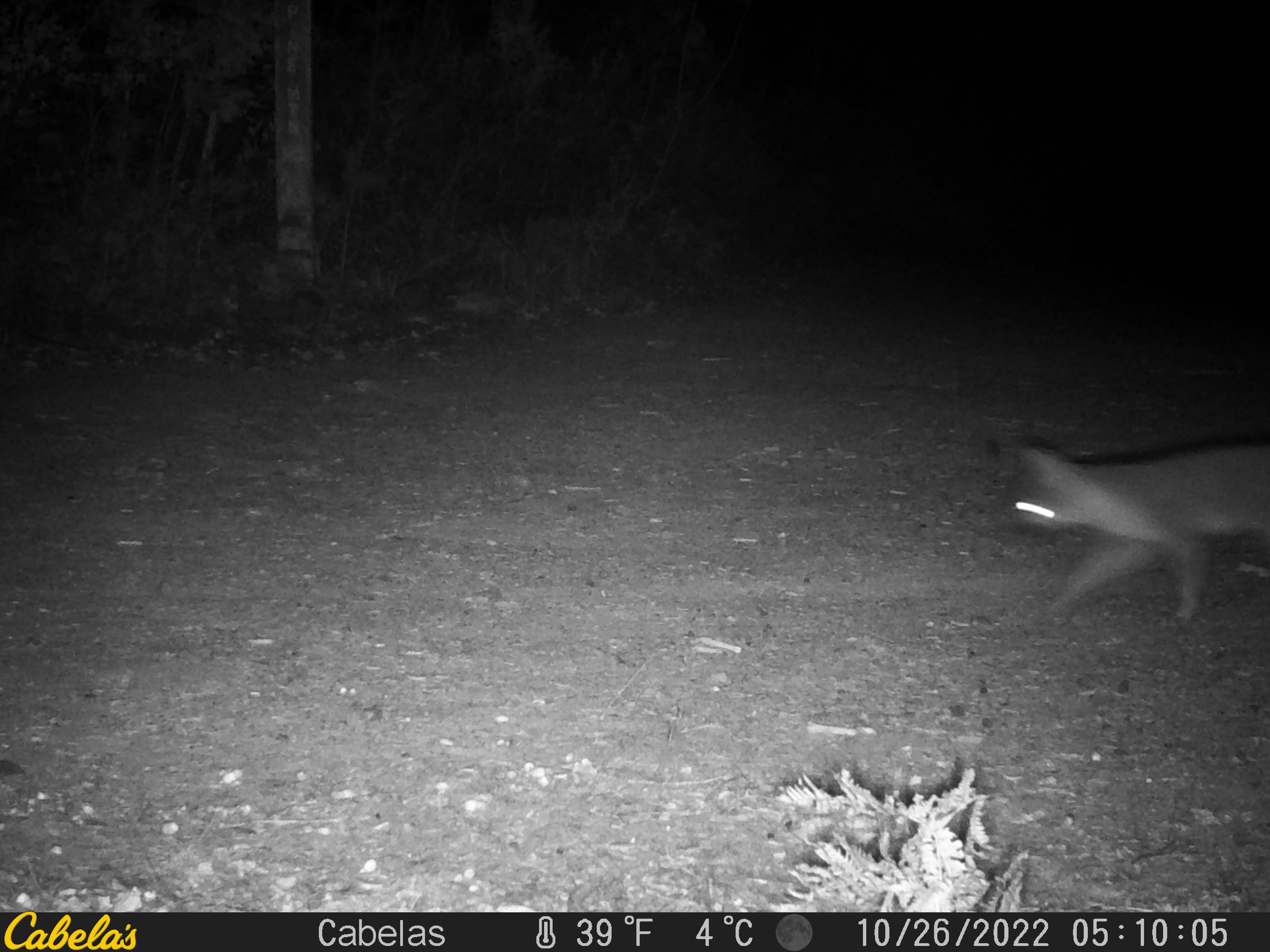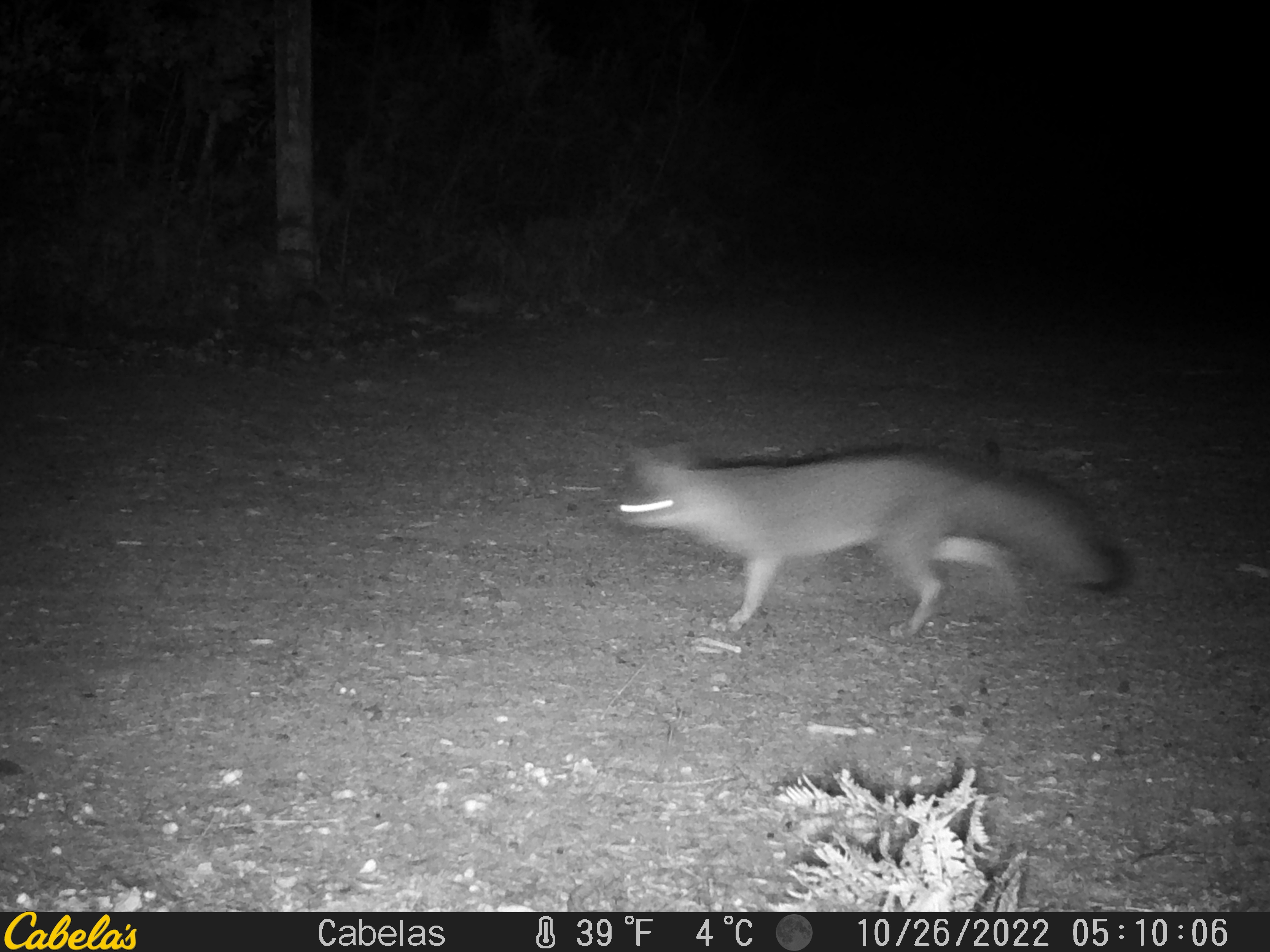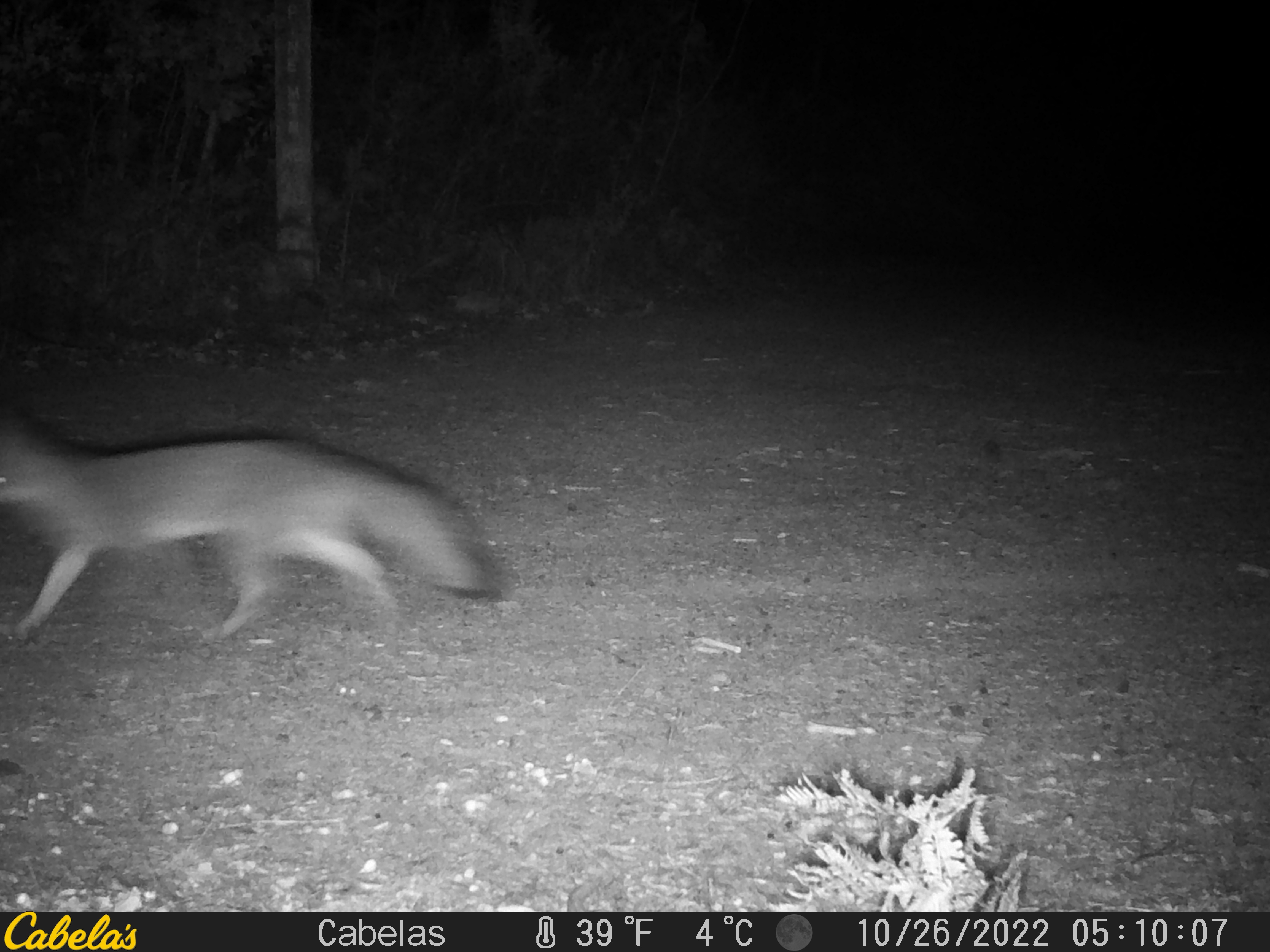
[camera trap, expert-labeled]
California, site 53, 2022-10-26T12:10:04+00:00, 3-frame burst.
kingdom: Animalia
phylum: Chordata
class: Mammalia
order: Carnivora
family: Canidae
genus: Urocyon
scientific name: Urocyon cinereoargenteus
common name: gray fox